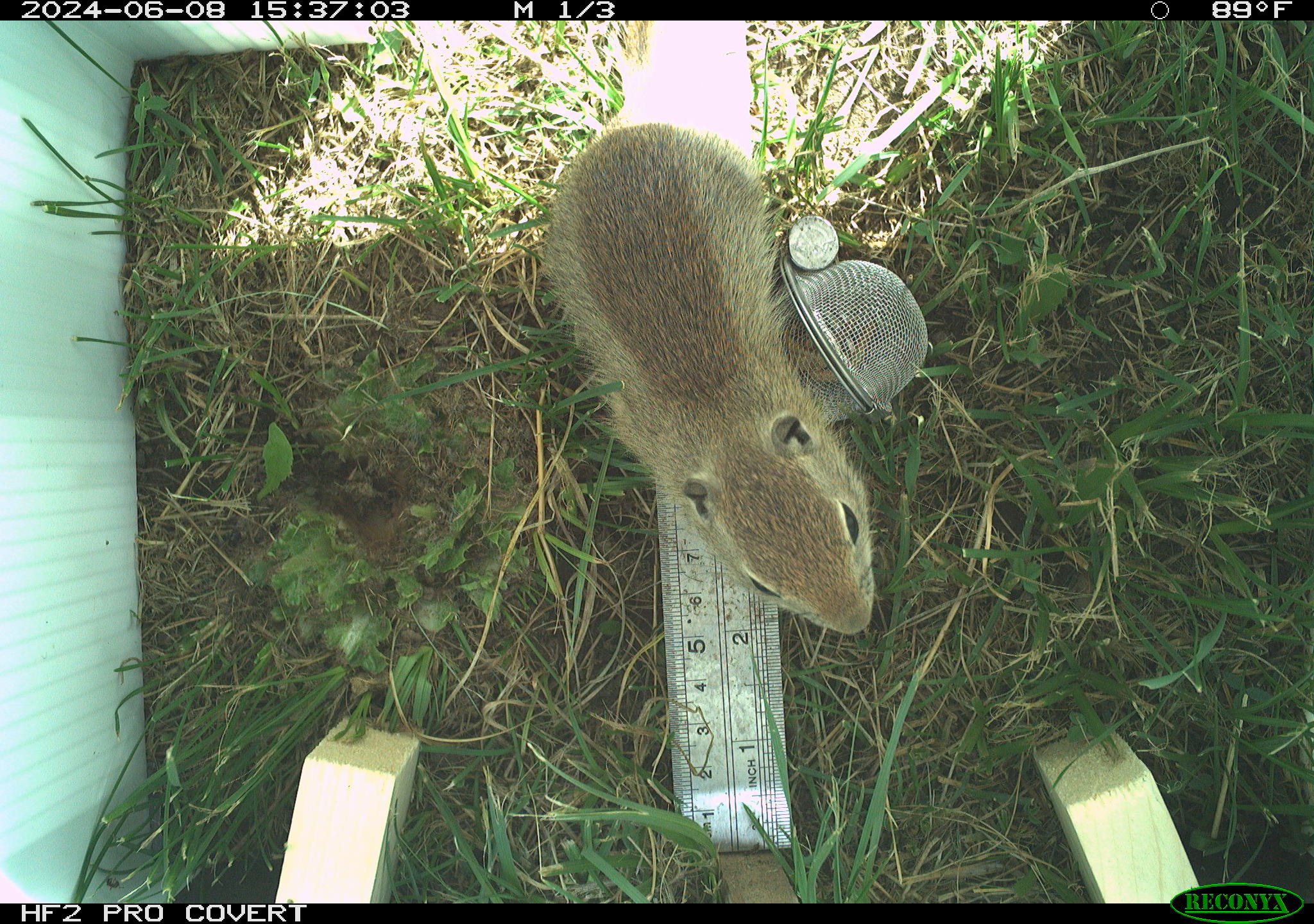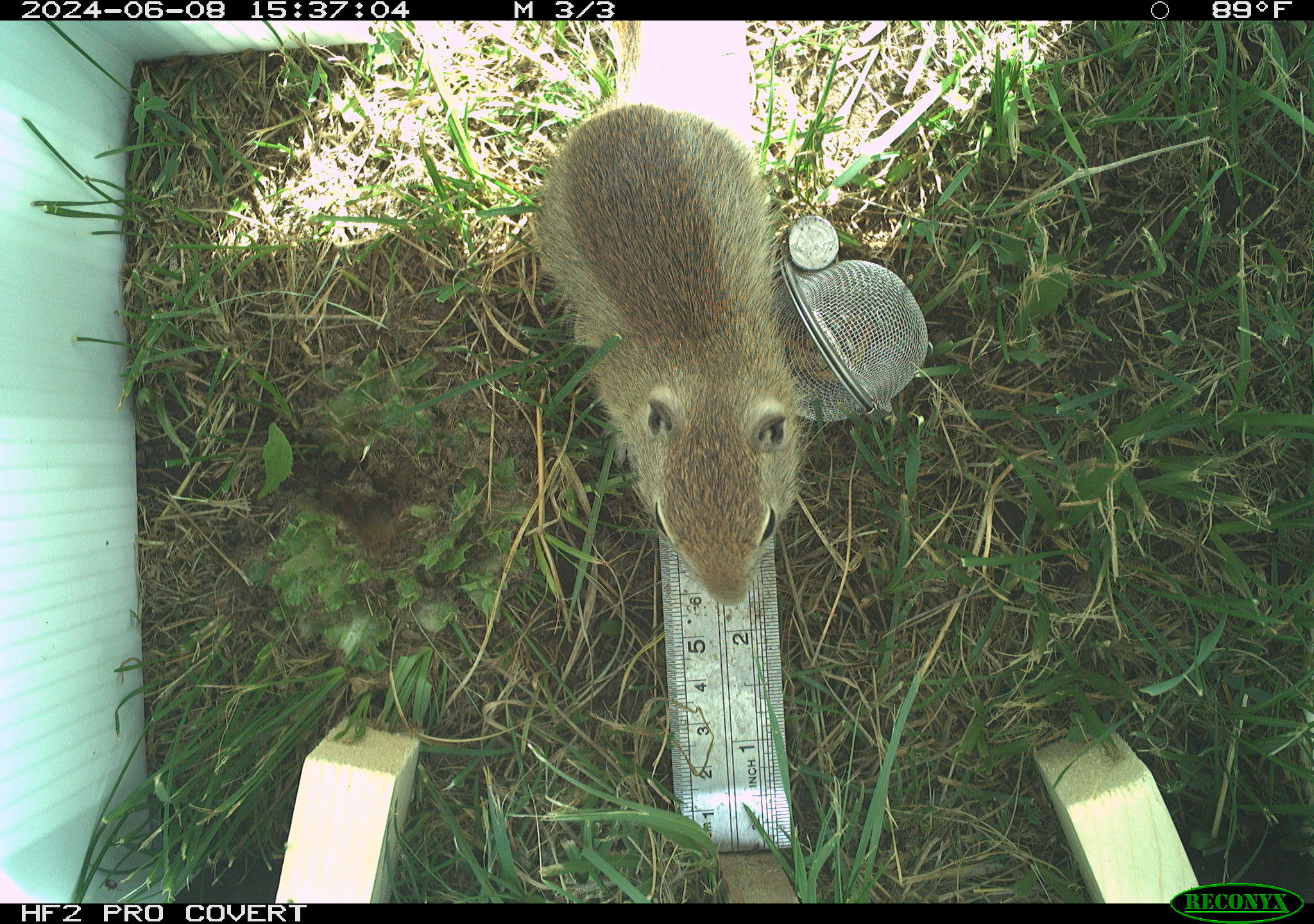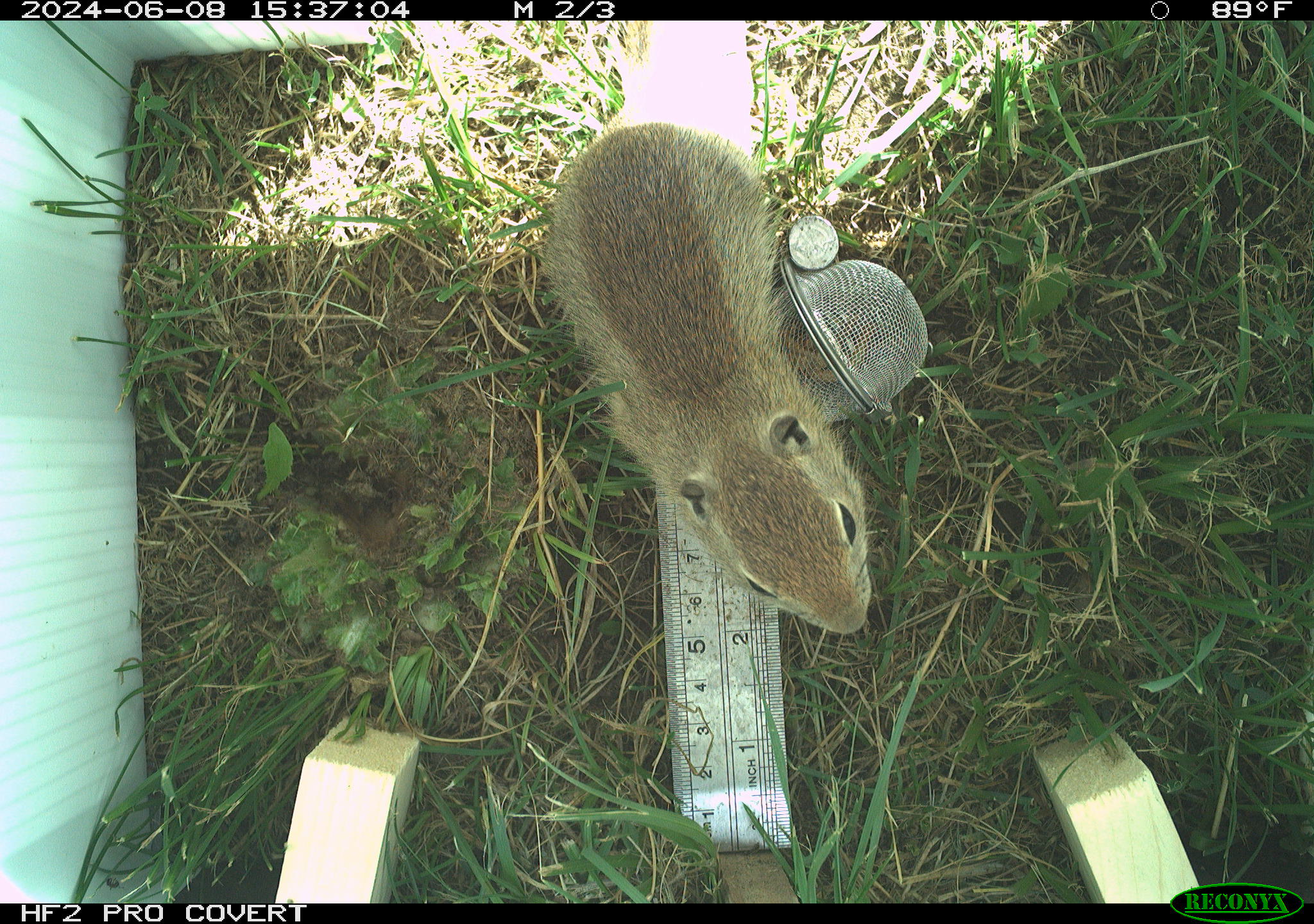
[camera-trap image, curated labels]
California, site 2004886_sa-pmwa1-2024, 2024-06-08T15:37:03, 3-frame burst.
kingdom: Animalia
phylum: Chordata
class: Mammalia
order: Rodentia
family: Sciuridae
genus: Urocitellus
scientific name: Urocitellus beldingi beldingi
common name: belding's ground squirrel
Belding's ground squirrel (Urocitellus beldingi beldingi).